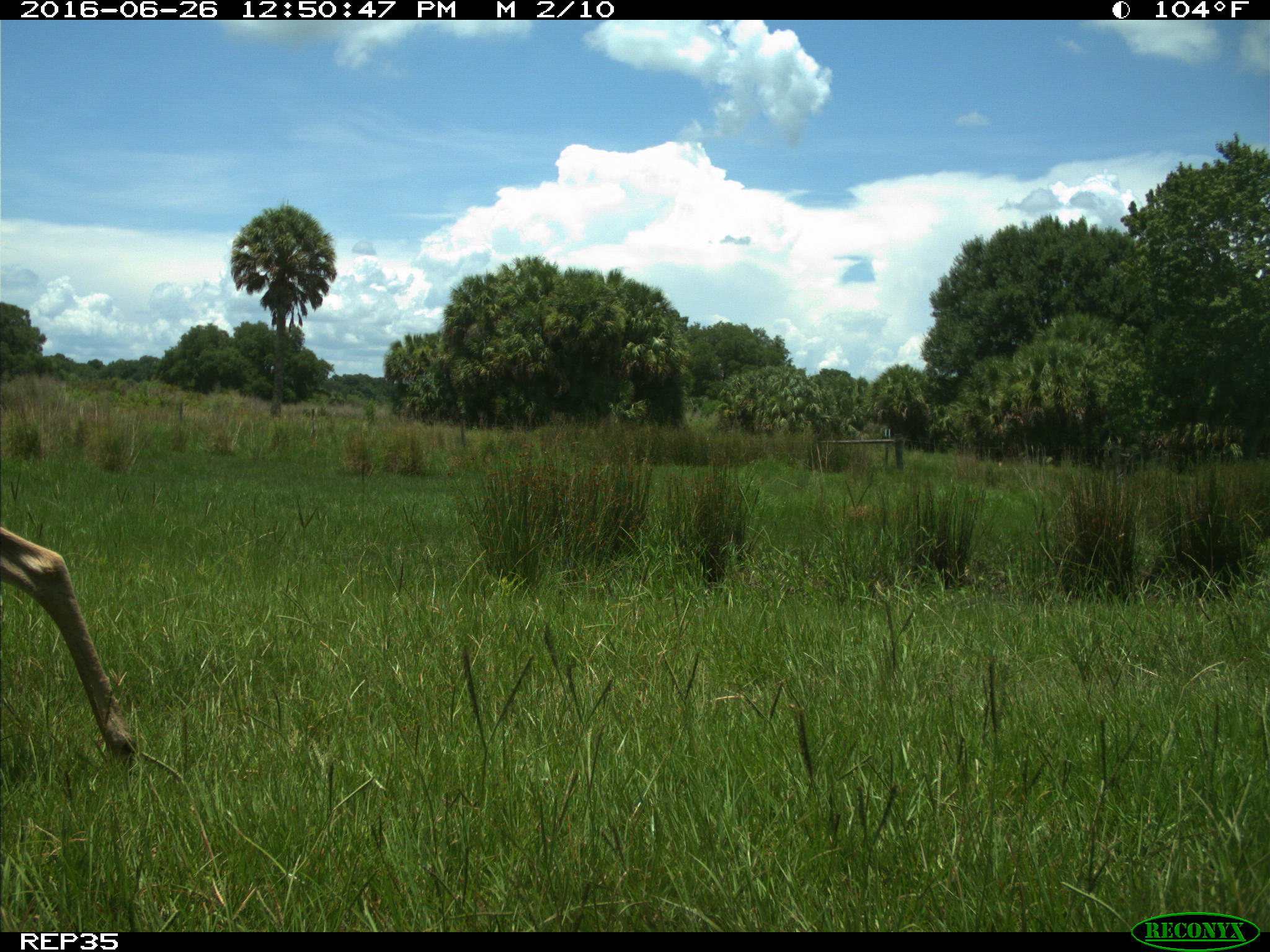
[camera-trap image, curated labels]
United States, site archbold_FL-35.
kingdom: Animalia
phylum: Chordata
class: Mammalia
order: Artiodactyla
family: Cervidae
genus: Odocoileus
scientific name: Odocoileus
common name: deer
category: unidentified deer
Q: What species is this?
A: Unidentified deer (deer) (Odocoileus).